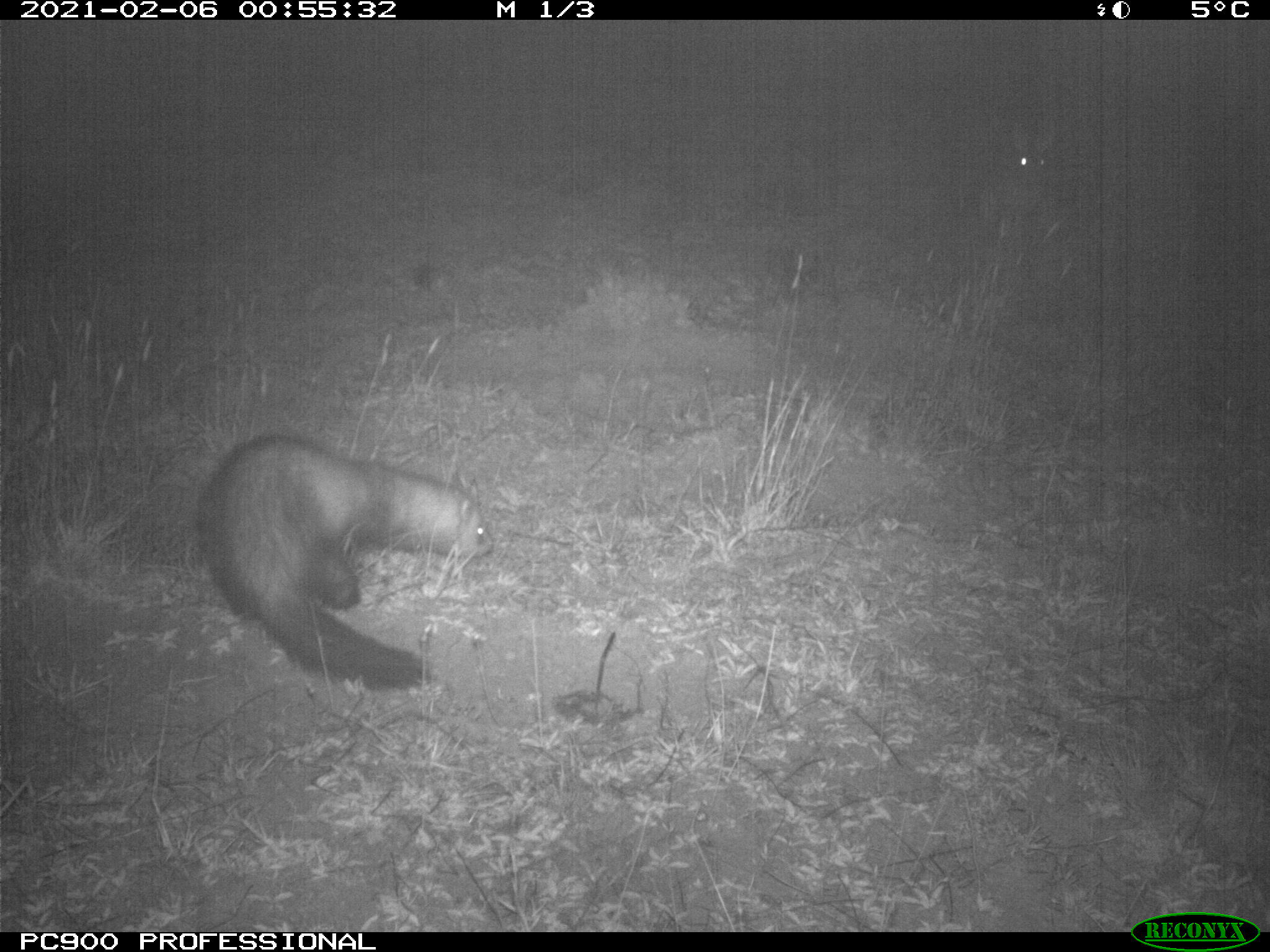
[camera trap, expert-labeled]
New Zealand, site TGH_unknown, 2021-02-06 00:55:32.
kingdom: Animalia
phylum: Chordata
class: Mammalia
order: Carnivora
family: Mustelidae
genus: Mustela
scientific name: Mustela furo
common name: ferret